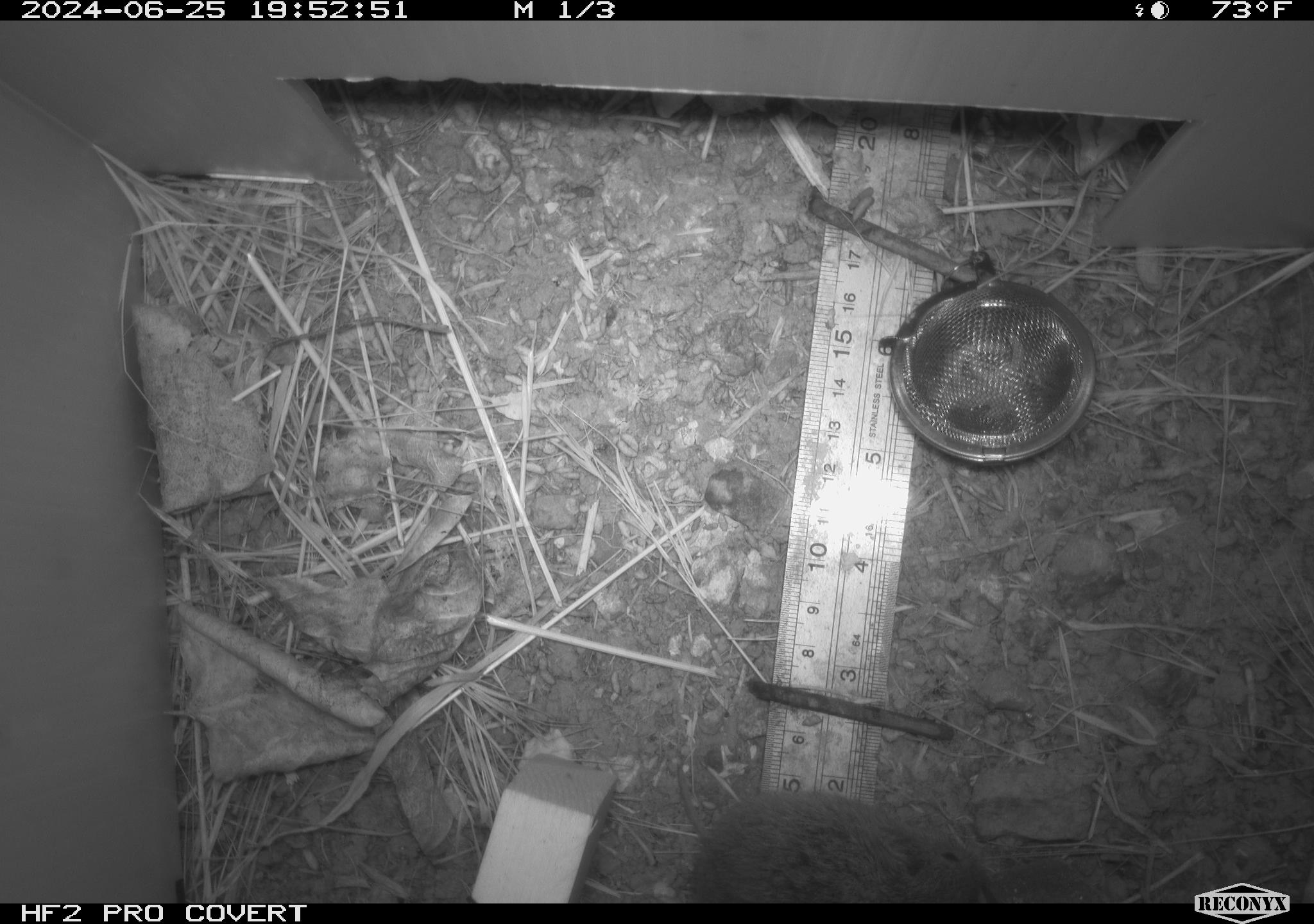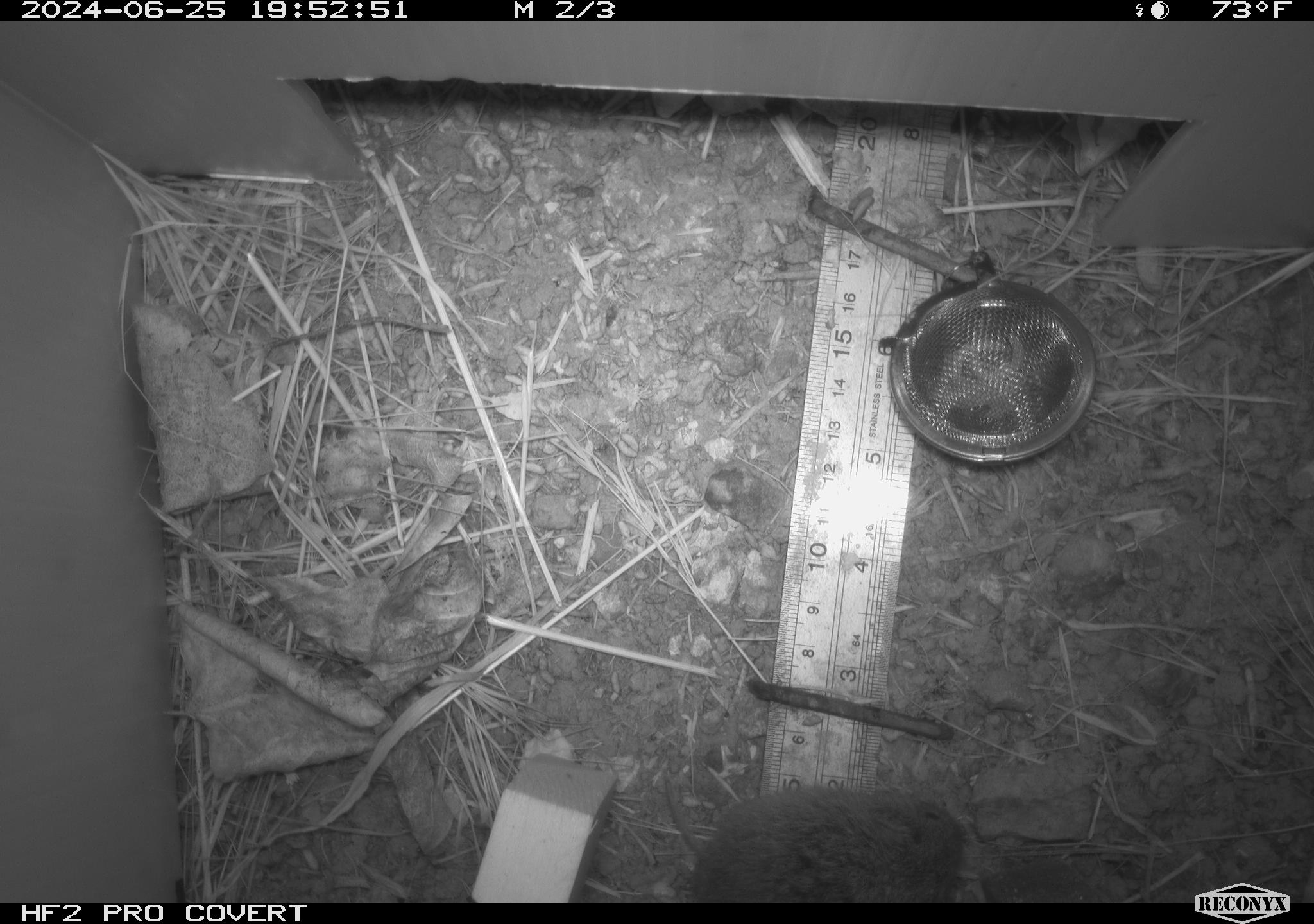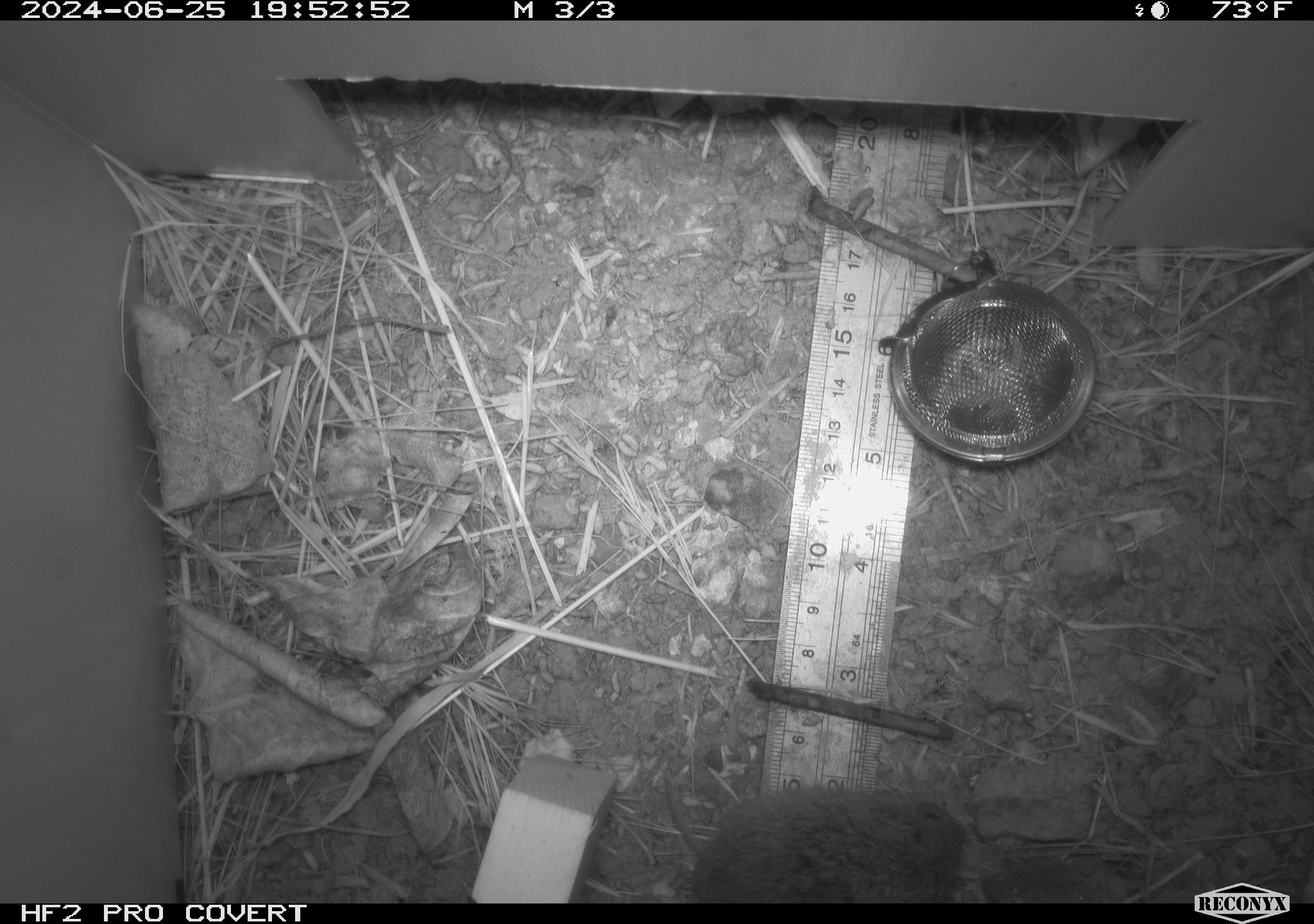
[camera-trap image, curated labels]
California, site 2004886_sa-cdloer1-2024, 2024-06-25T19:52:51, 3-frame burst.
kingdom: Animalia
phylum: Chordata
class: Mammalia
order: Rodentia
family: Cricetidae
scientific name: Arvicolinae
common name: voles, lemmings, and muskrats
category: arvicolinae subfamily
Arvicolinae subfamily (voles, lemmings, and muskrats) (Arvicolinae).